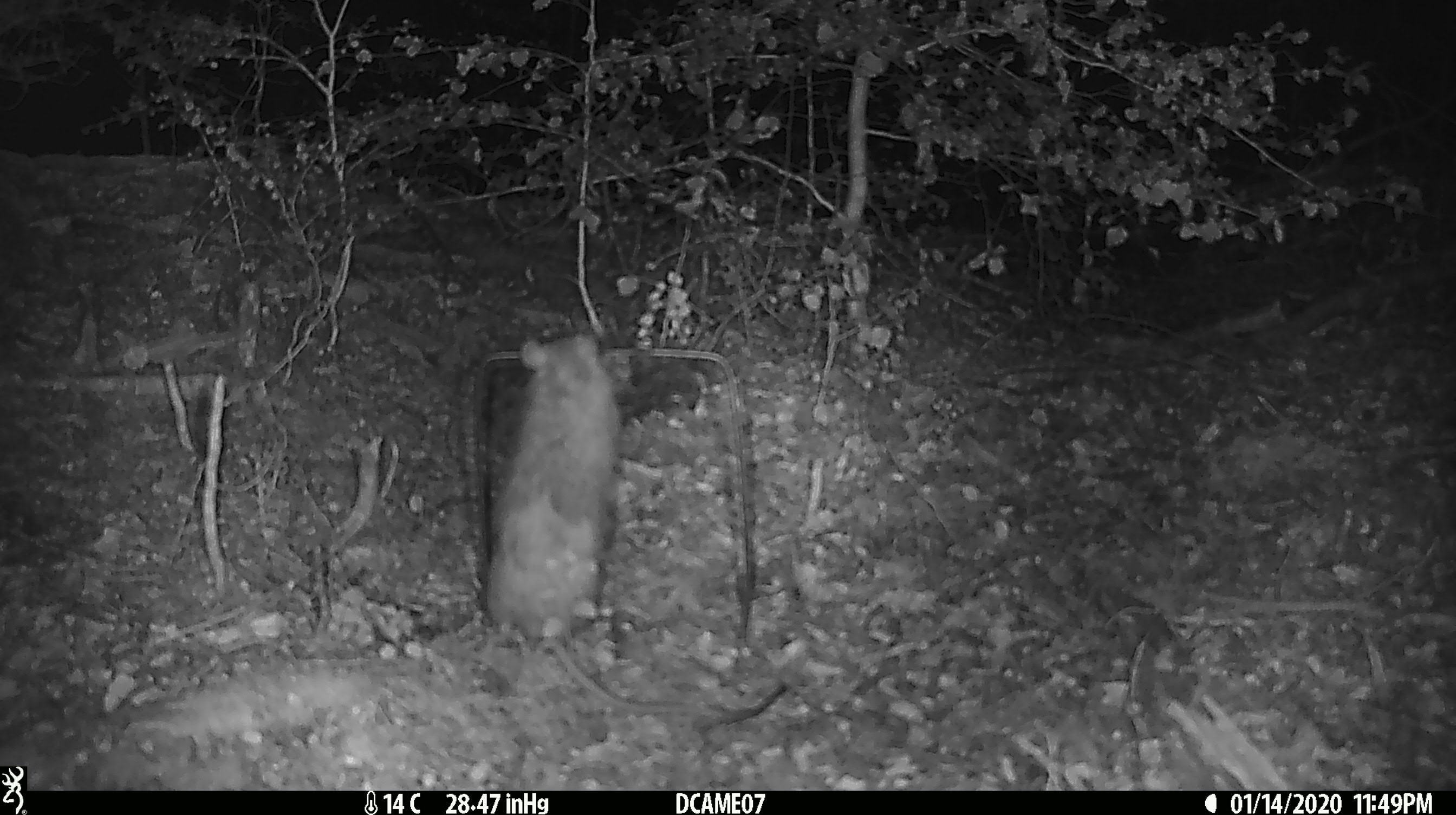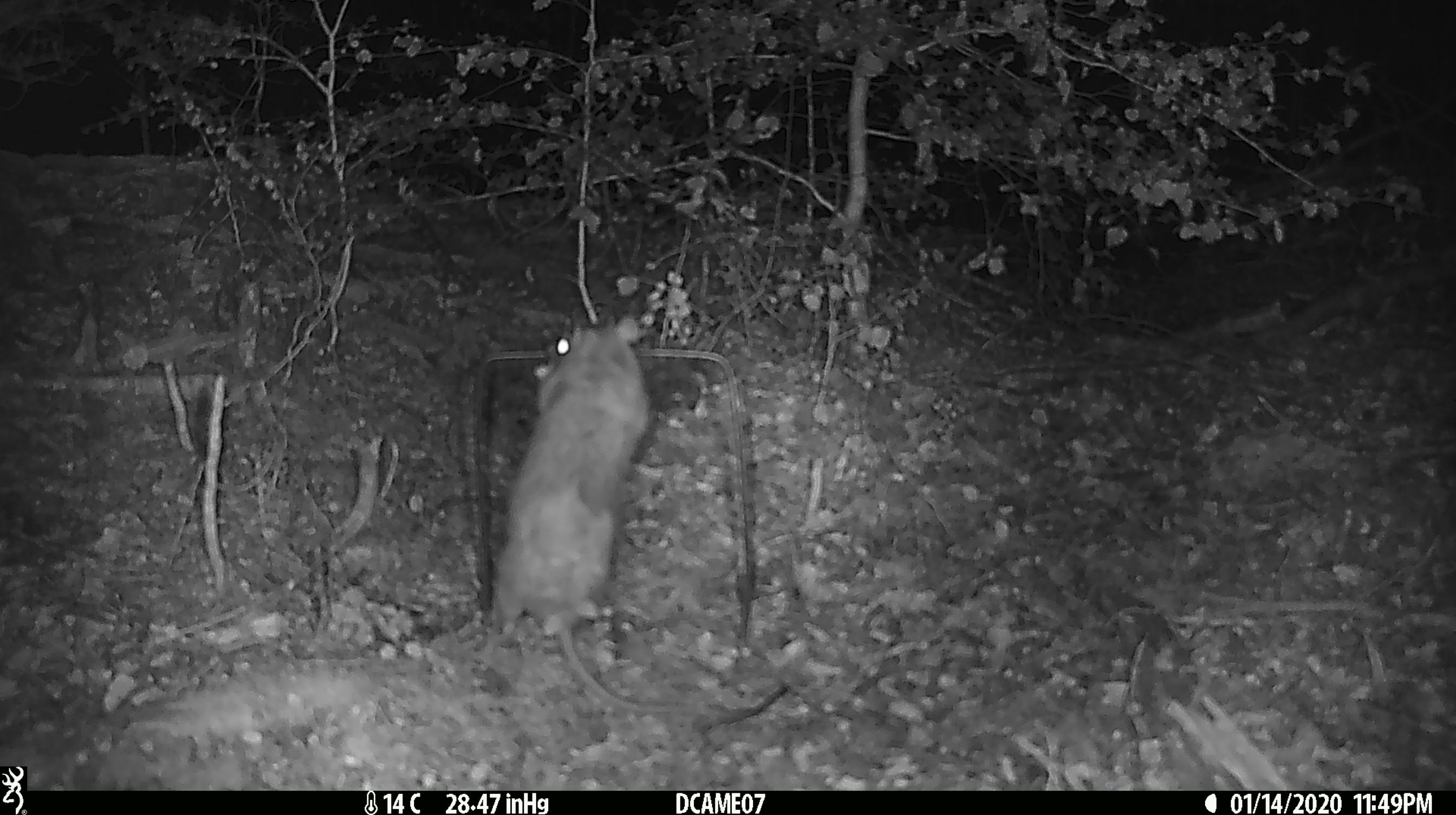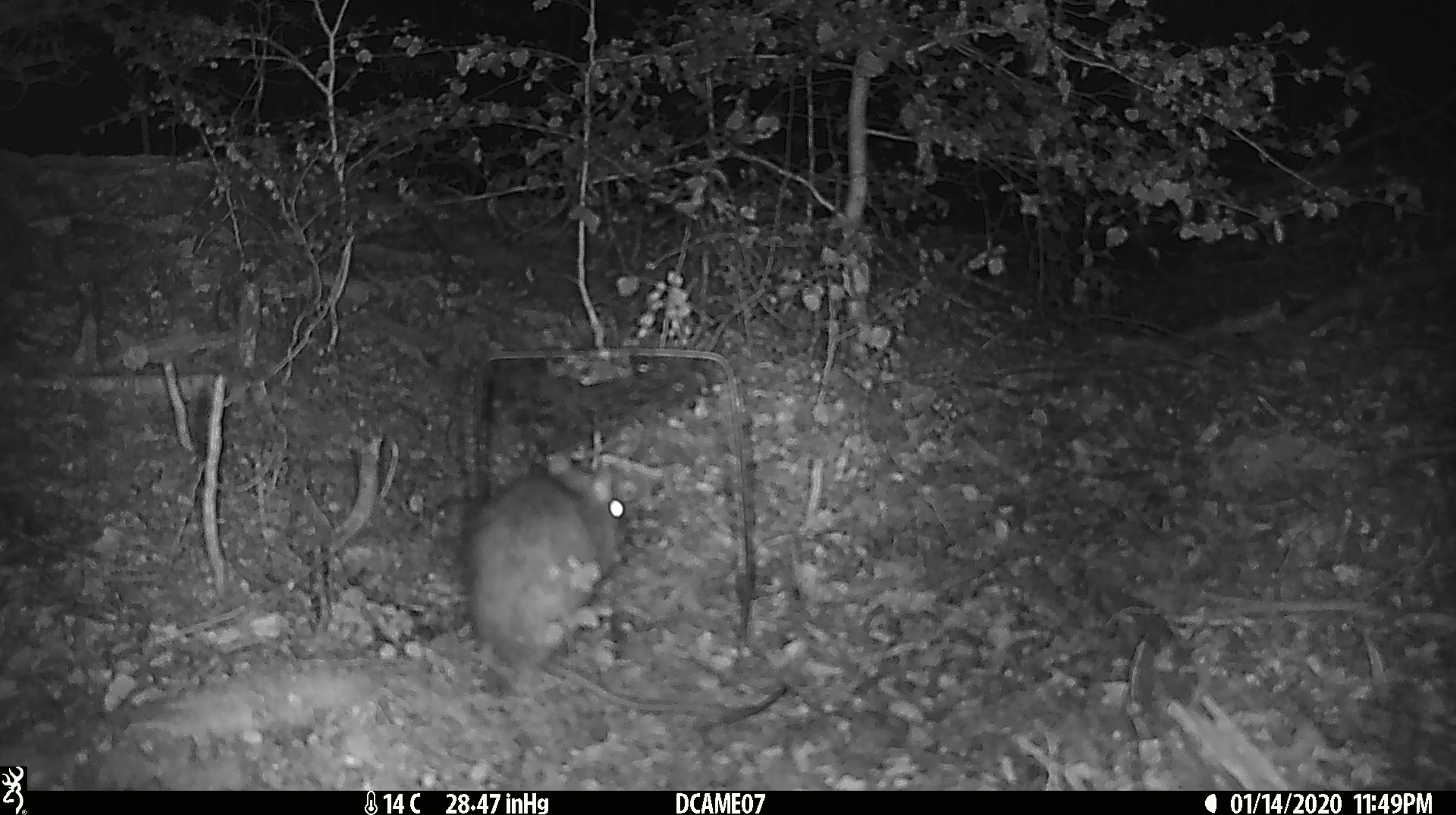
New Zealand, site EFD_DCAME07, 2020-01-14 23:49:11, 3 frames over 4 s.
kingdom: Animalia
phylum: Chordata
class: Mammalia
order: Rodentia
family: Muridae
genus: Rattus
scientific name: Rattus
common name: rat